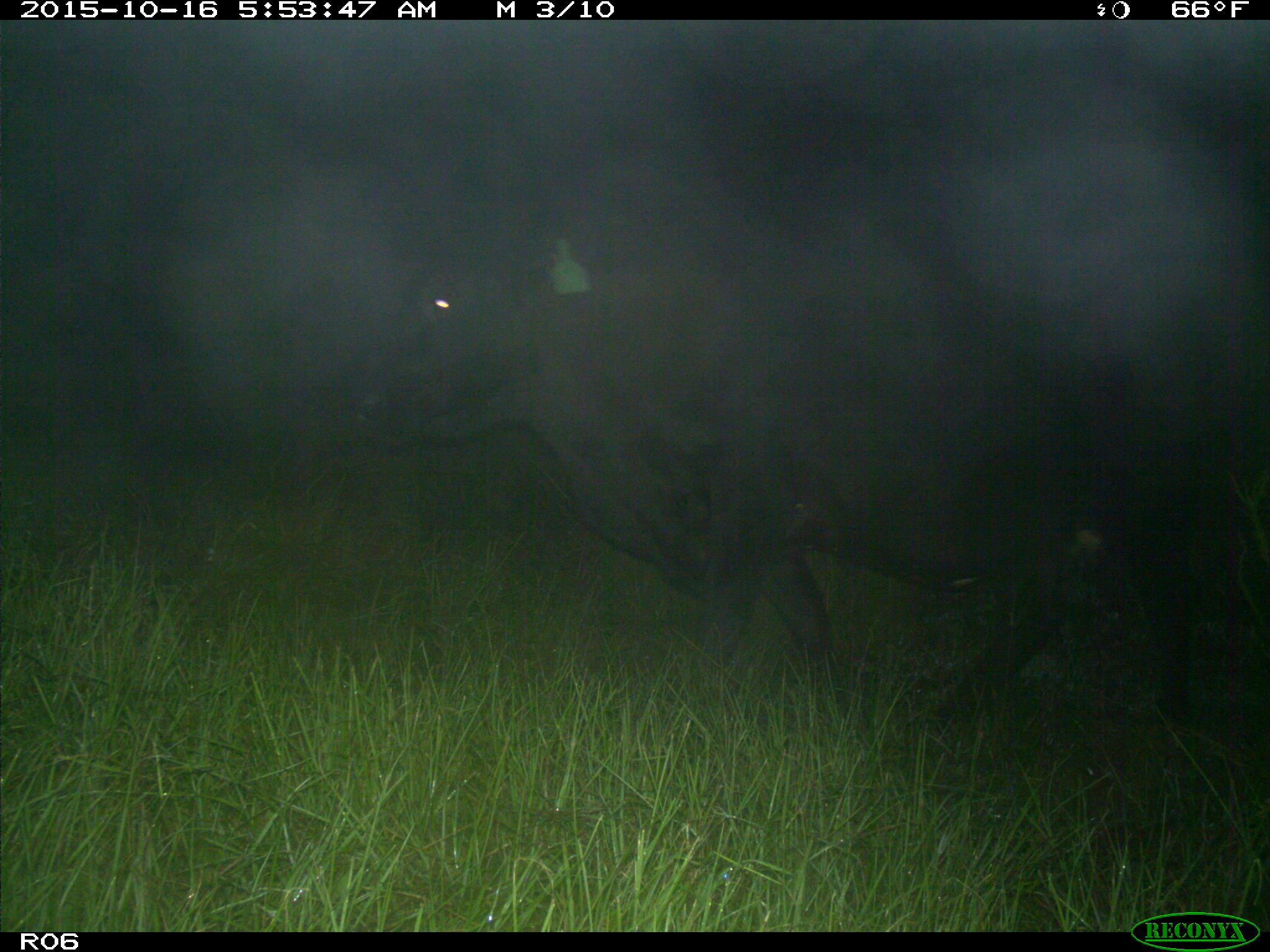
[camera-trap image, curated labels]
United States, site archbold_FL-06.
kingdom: Animalia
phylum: Chordata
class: Mammalia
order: Artiodactyla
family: Bovidae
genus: Bos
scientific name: Bos taurus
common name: domestic cow